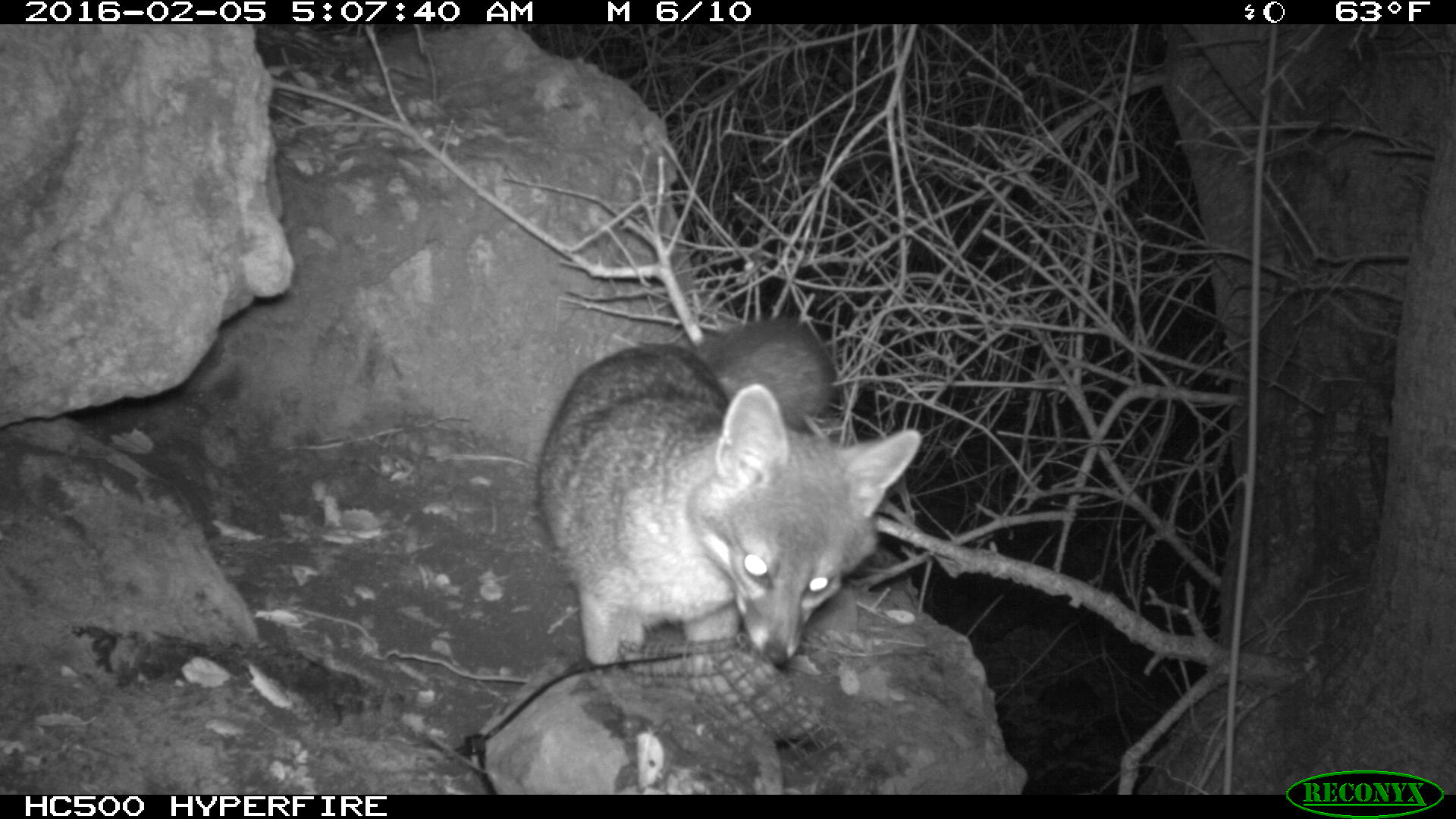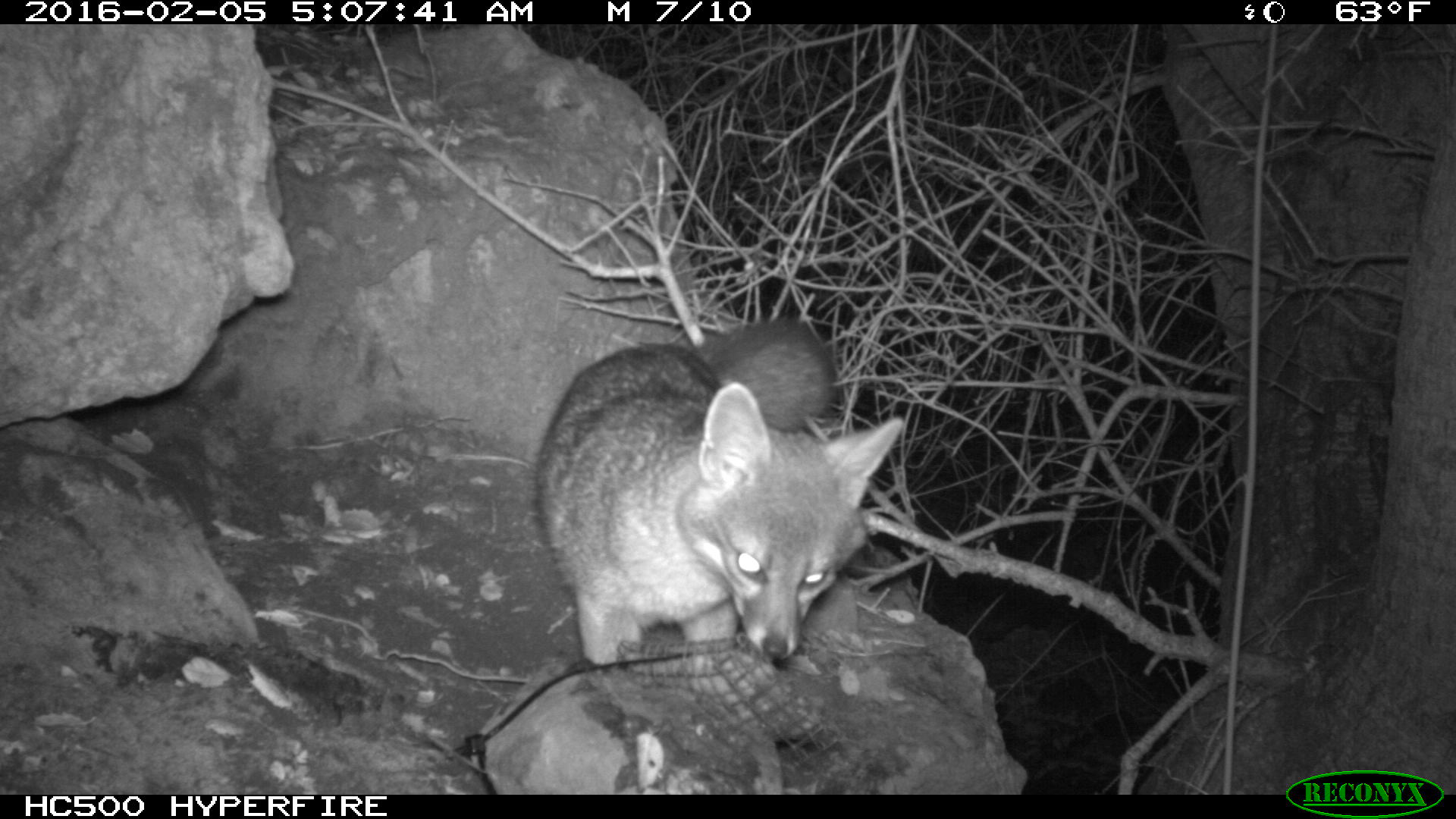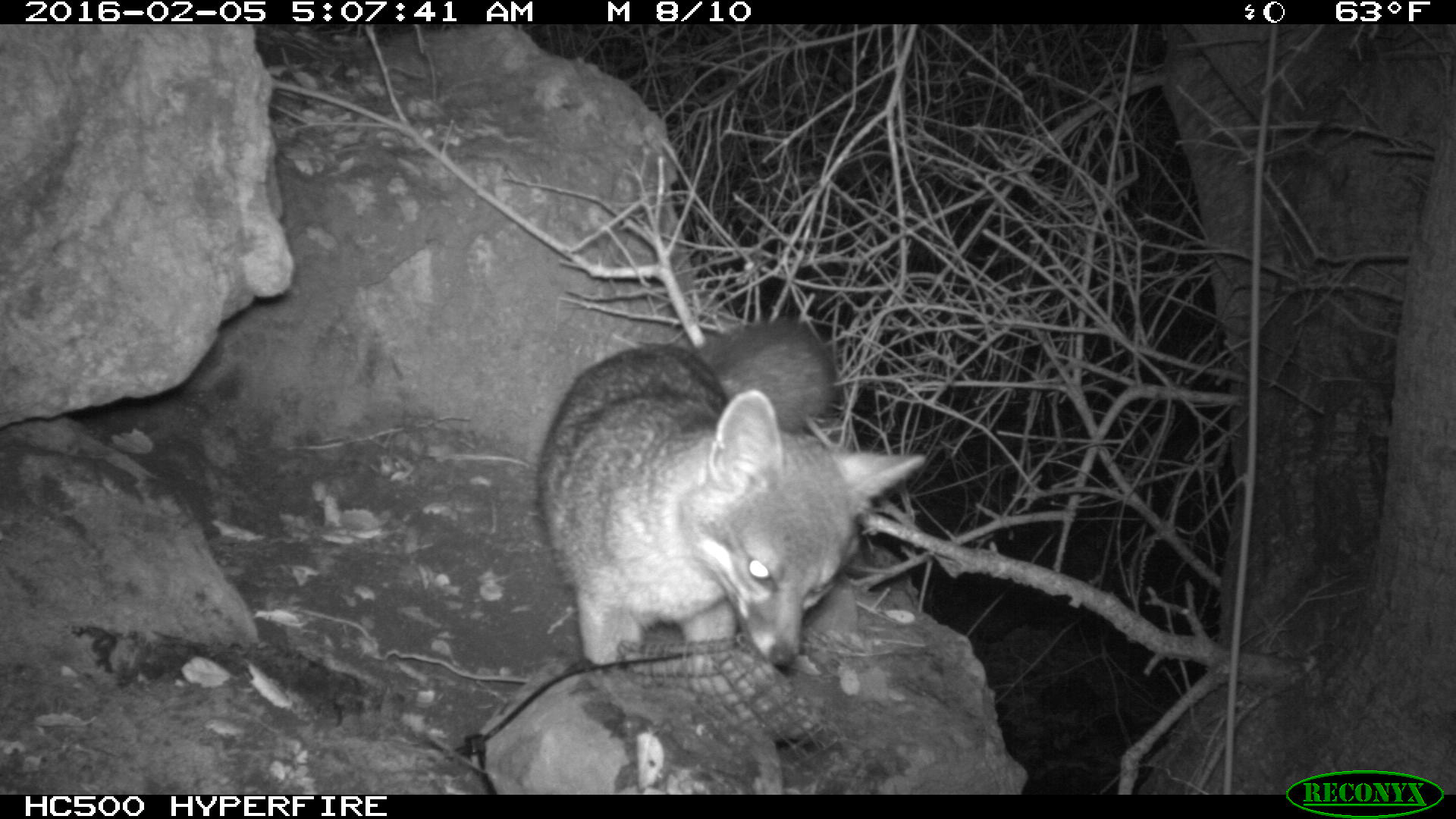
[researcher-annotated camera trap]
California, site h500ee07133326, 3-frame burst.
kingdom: Animalia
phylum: Chordata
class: Mammalia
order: Carnivora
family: Canidae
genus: Urocyon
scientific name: Urocyon littoralis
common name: island fox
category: fox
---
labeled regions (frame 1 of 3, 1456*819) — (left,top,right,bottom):
fox: (531,321,921,670)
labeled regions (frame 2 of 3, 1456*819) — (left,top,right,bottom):
fox: (534,320,902,670)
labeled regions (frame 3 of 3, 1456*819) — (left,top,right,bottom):
fox: (533,316,924,672)